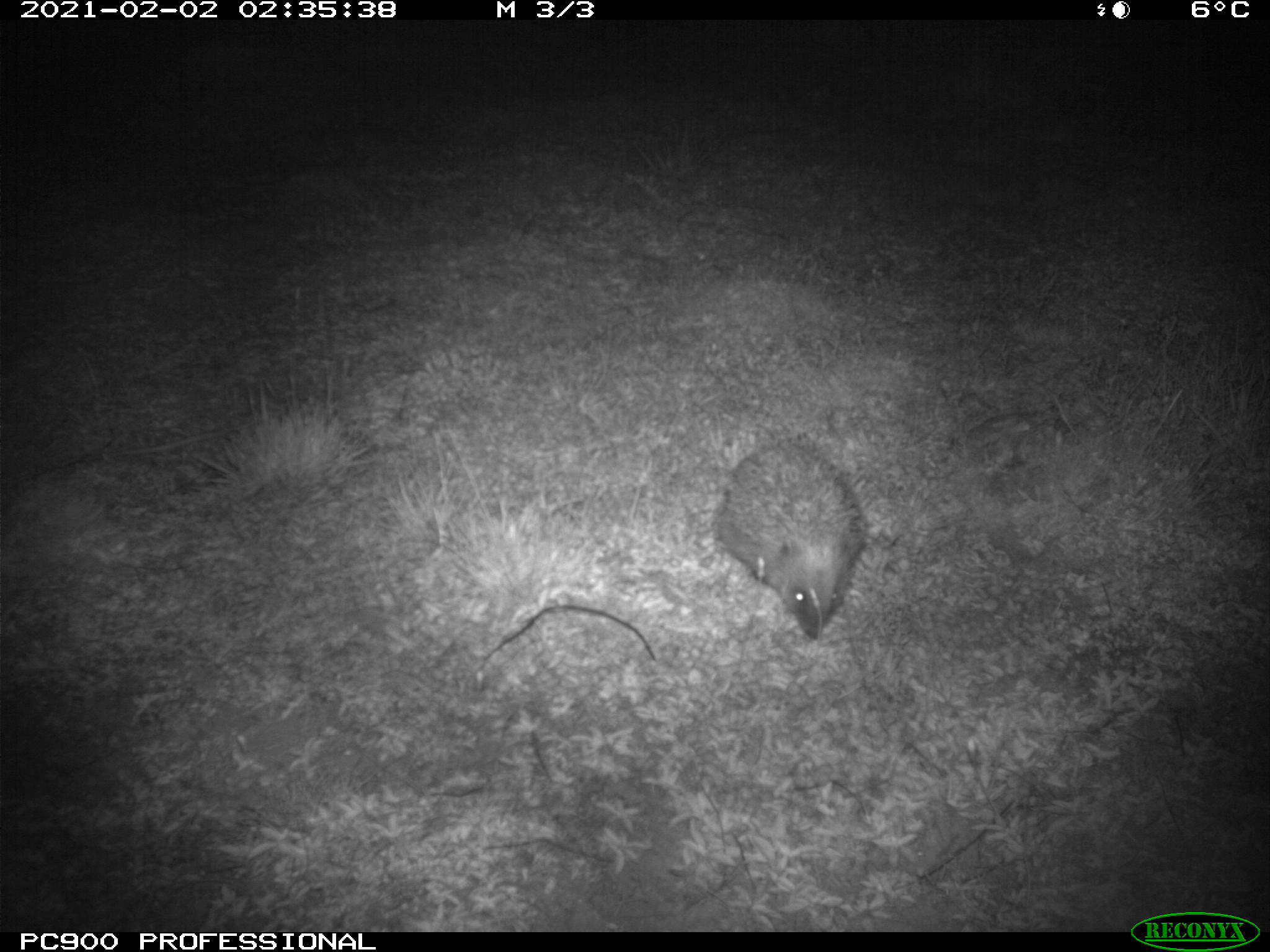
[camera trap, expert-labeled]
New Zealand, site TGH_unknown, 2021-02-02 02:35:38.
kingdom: Animalia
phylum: Chordata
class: Mammalia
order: Eulipotyphla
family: Erinaceidae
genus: Erinaceus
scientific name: Erinaceus europaeus europaeus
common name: european hedgehog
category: hedgehog